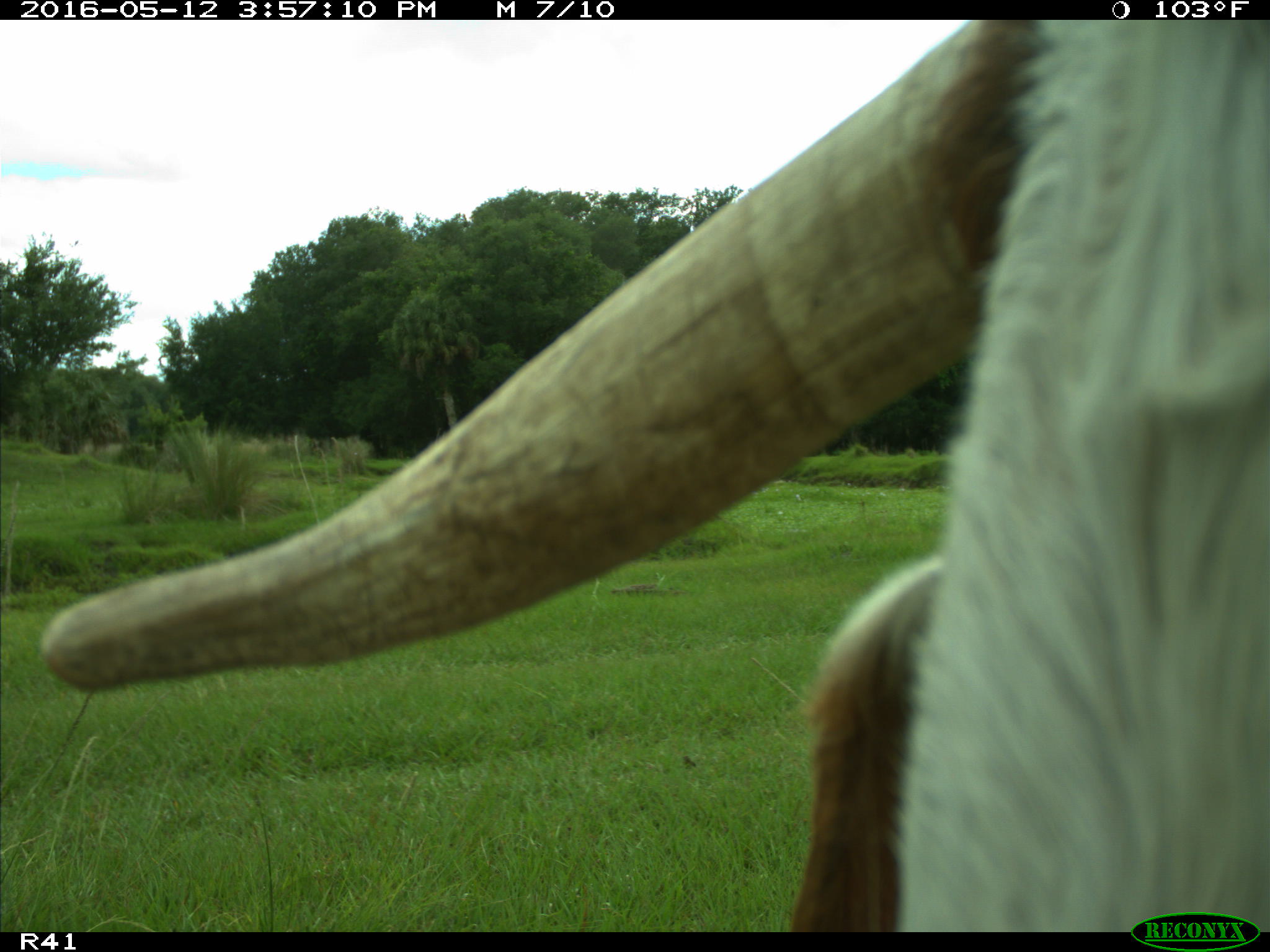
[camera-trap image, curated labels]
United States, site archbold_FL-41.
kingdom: Animalia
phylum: Chordata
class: Mammalia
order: Artiodactyla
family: Bovidae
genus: Bos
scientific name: Bos taurus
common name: domestic cow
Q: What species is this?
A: Bos taurus (domestic cow).